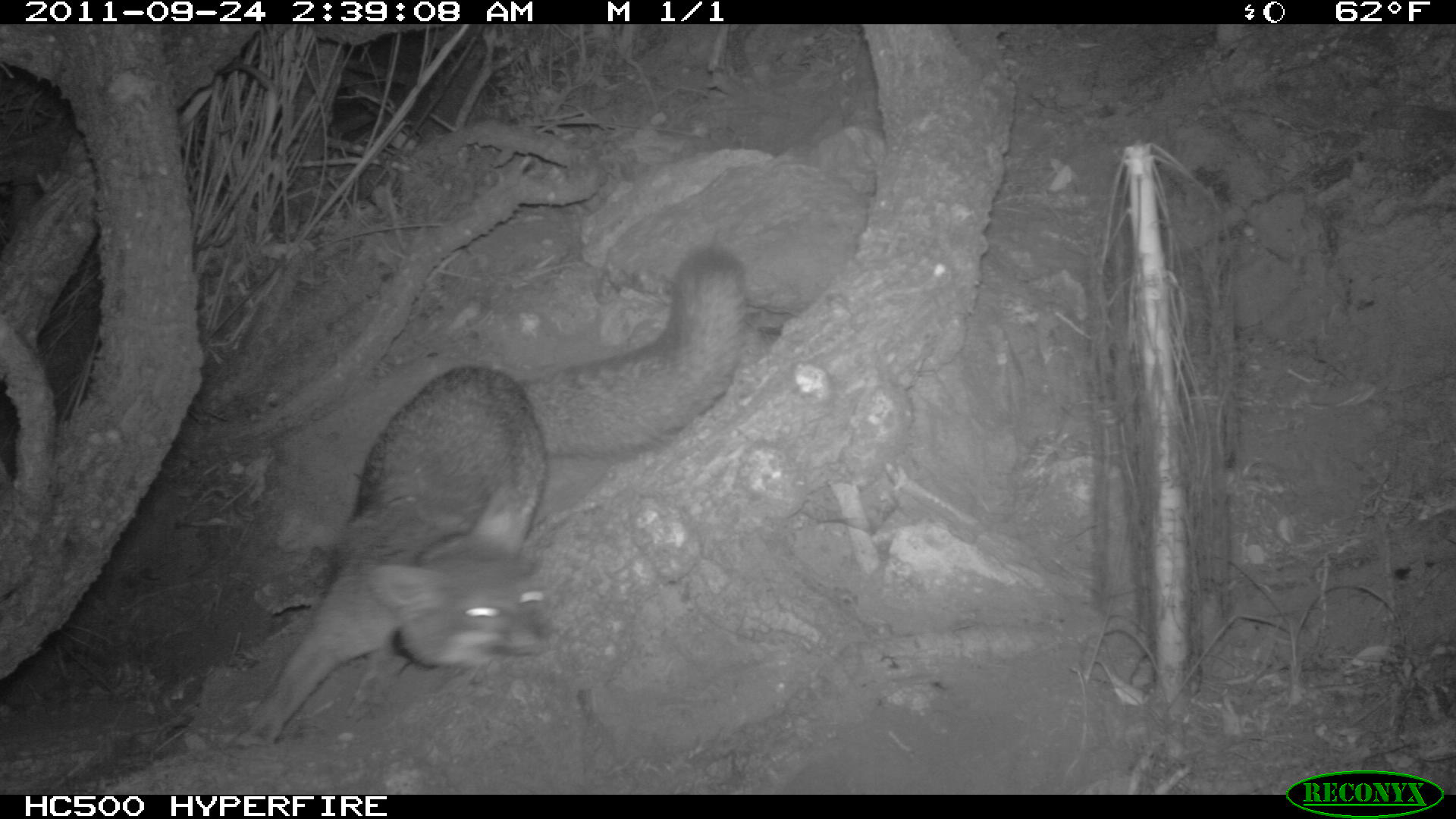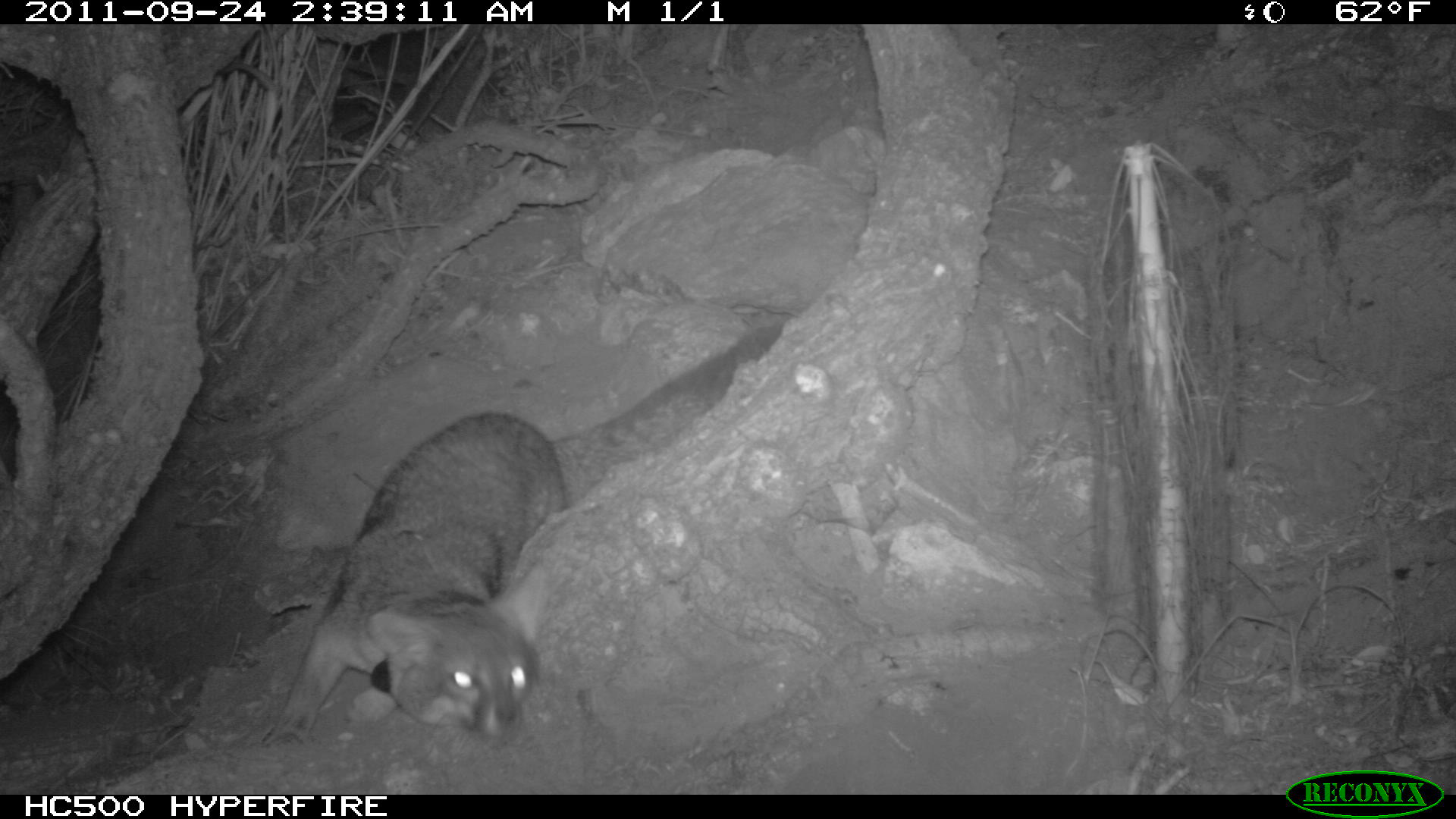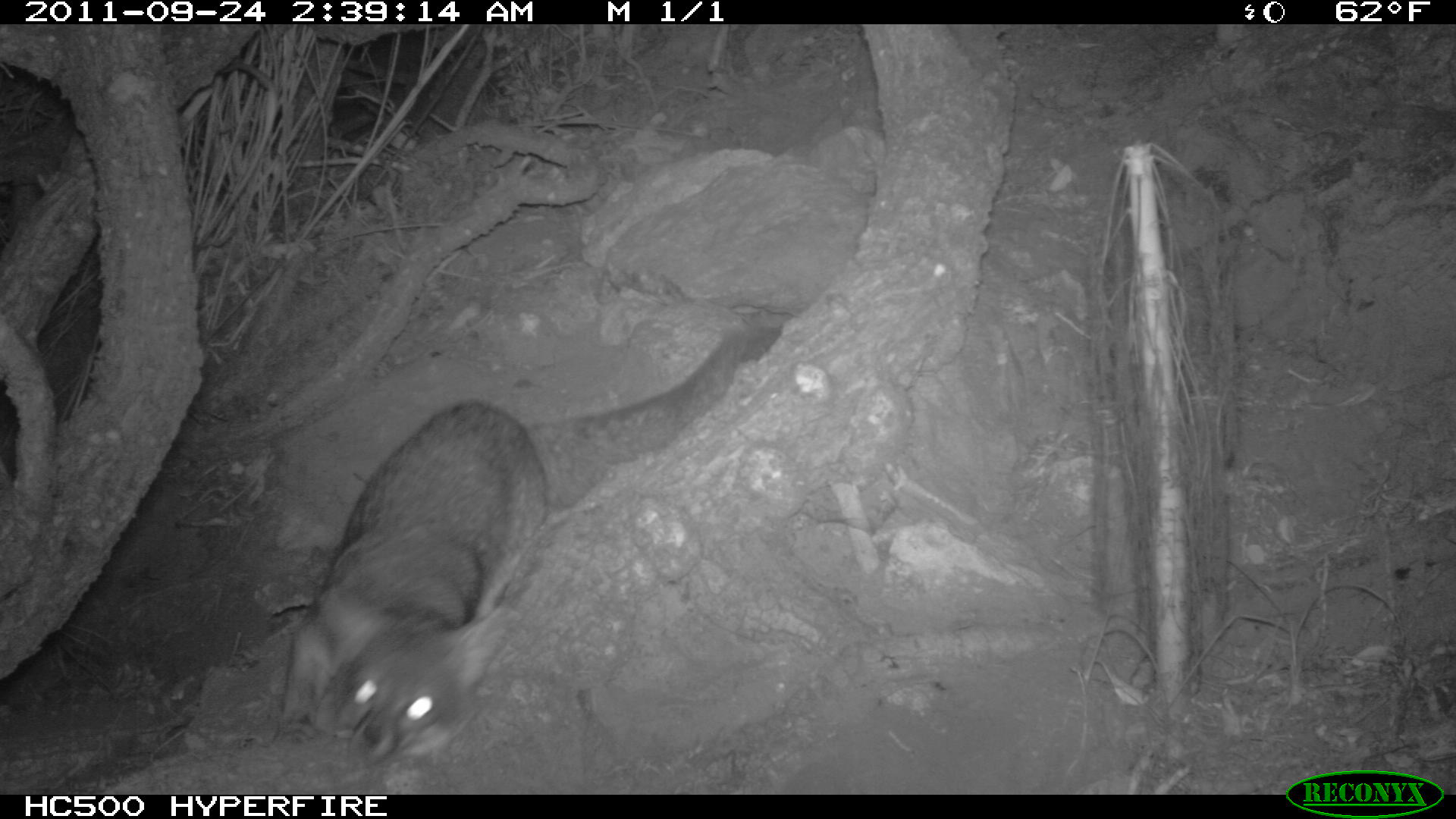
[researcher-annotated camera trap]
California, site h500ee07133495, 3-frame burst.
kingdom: Animalia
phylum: Chordata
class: Mammalia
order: Carnivora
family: Canidae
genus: Urocyon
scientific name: Urocyon littoralis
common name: island fox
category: fox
Fox (island fox) (Urocyon littoralis).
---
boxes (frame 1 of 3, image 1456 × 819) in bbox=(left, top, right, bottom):
fox: bbox=(221, 248, 749, 752)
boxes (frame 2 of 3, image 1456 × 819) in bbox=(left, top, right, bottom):
fox: bbox=(260, 320, 782, 750)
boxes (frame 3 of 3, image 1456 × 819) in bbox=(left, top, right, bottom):
fox: bbox=(280, 315, 783, 767)